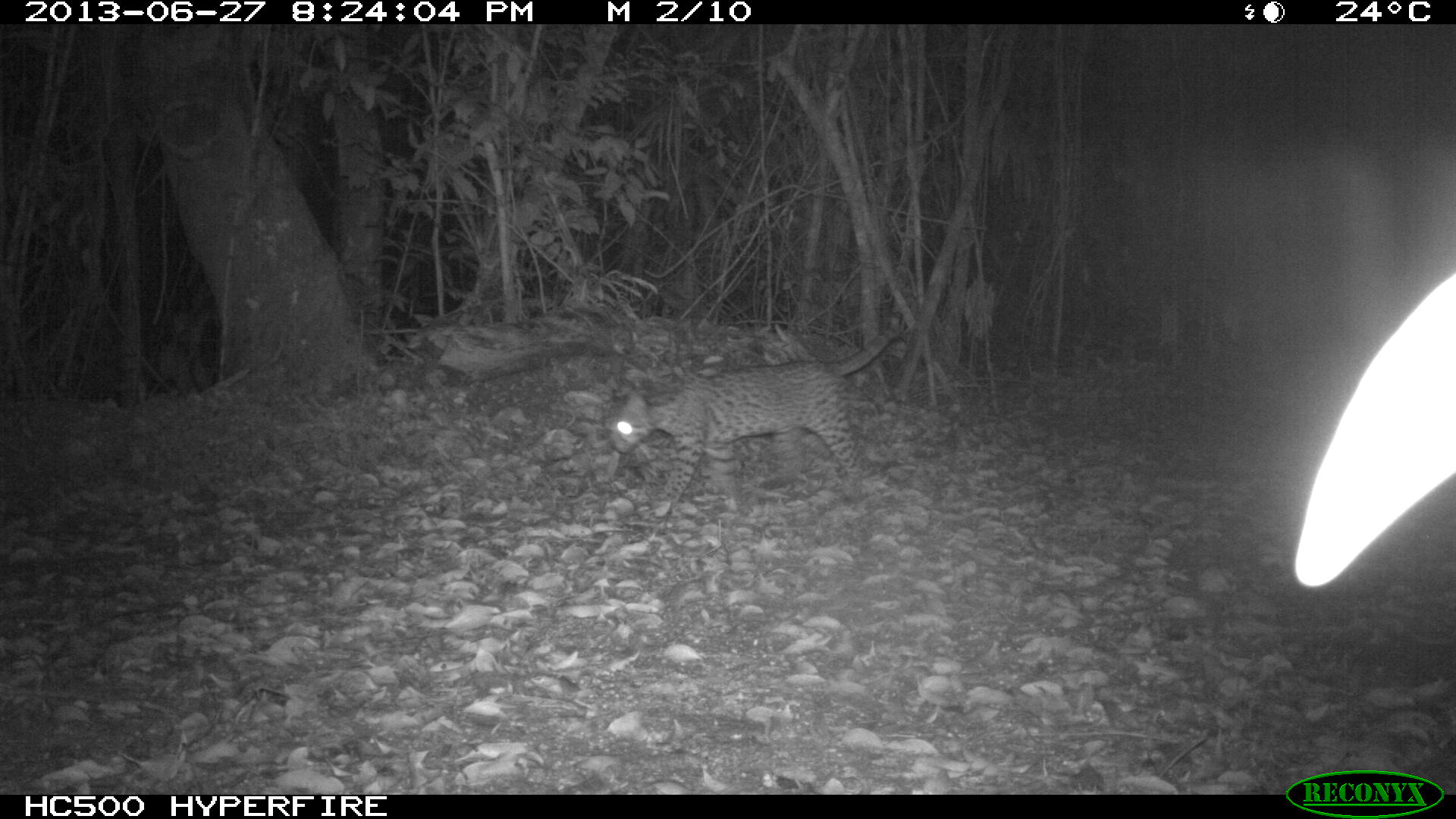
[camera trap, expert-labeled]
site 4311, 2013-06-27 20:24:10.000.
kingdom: Animalia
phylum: Chordata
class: Mammalia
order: Carnivora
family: Felidae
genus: Leopardus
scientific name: Leopardus pardalis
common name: ocelot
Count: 1.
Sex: female.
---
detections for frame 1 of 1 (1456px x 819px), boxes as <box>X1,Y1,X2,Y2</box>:
leopardus pardalis: <box>607,325,899,504</box>